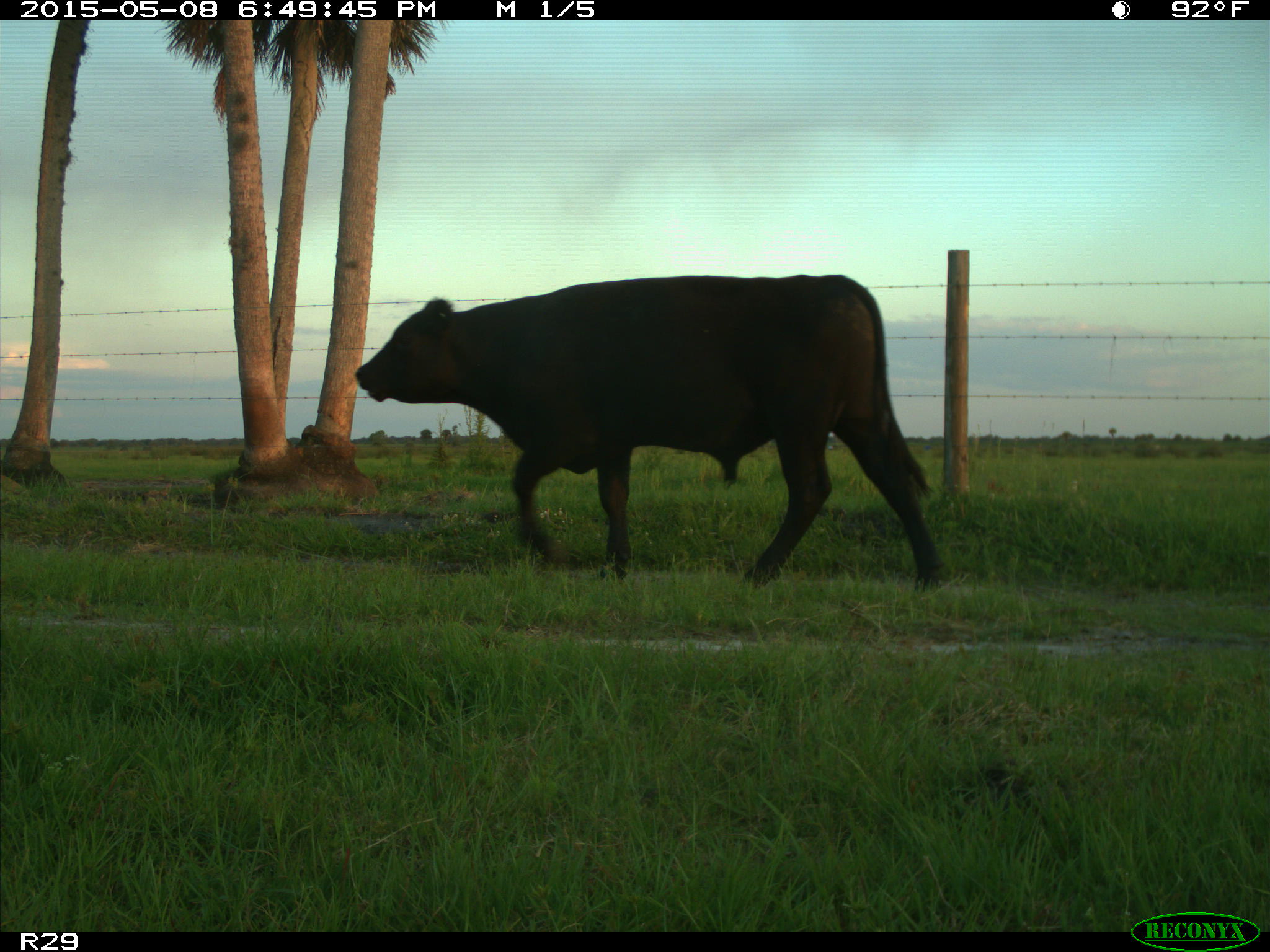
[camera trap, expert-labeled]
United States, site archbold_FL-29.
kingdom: Animalia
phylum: Chordata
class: Mammalia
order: Artiodactyla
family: Bovidae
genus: Bos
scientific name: Bos taurus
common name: domestic cow